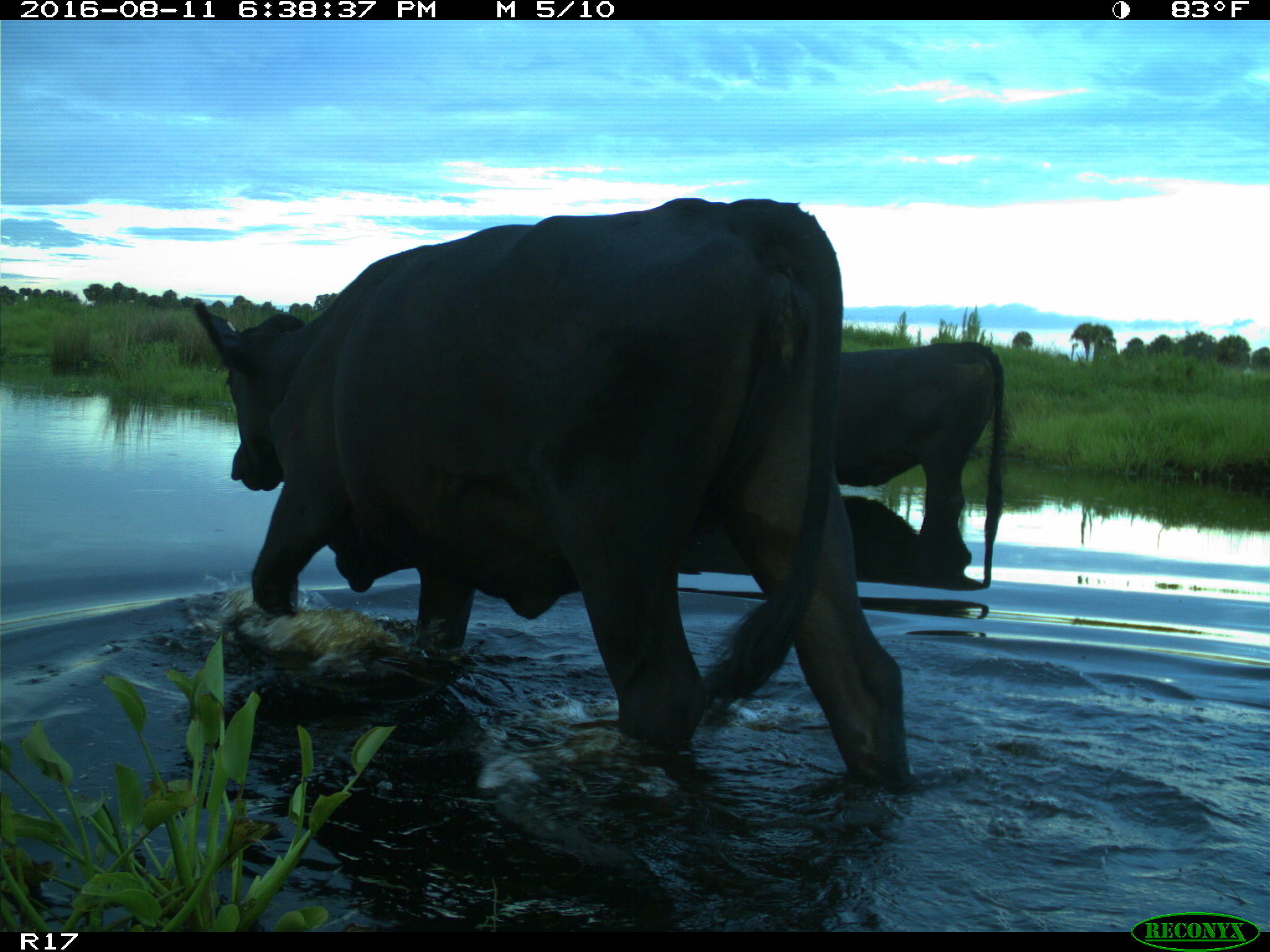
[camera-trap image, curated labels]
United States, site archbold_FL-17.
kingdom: Animalia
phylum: Chordata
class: Mammalia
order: Artiodactyla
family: Bovidae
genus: Bos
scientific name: Bos taurus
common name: domestic cow